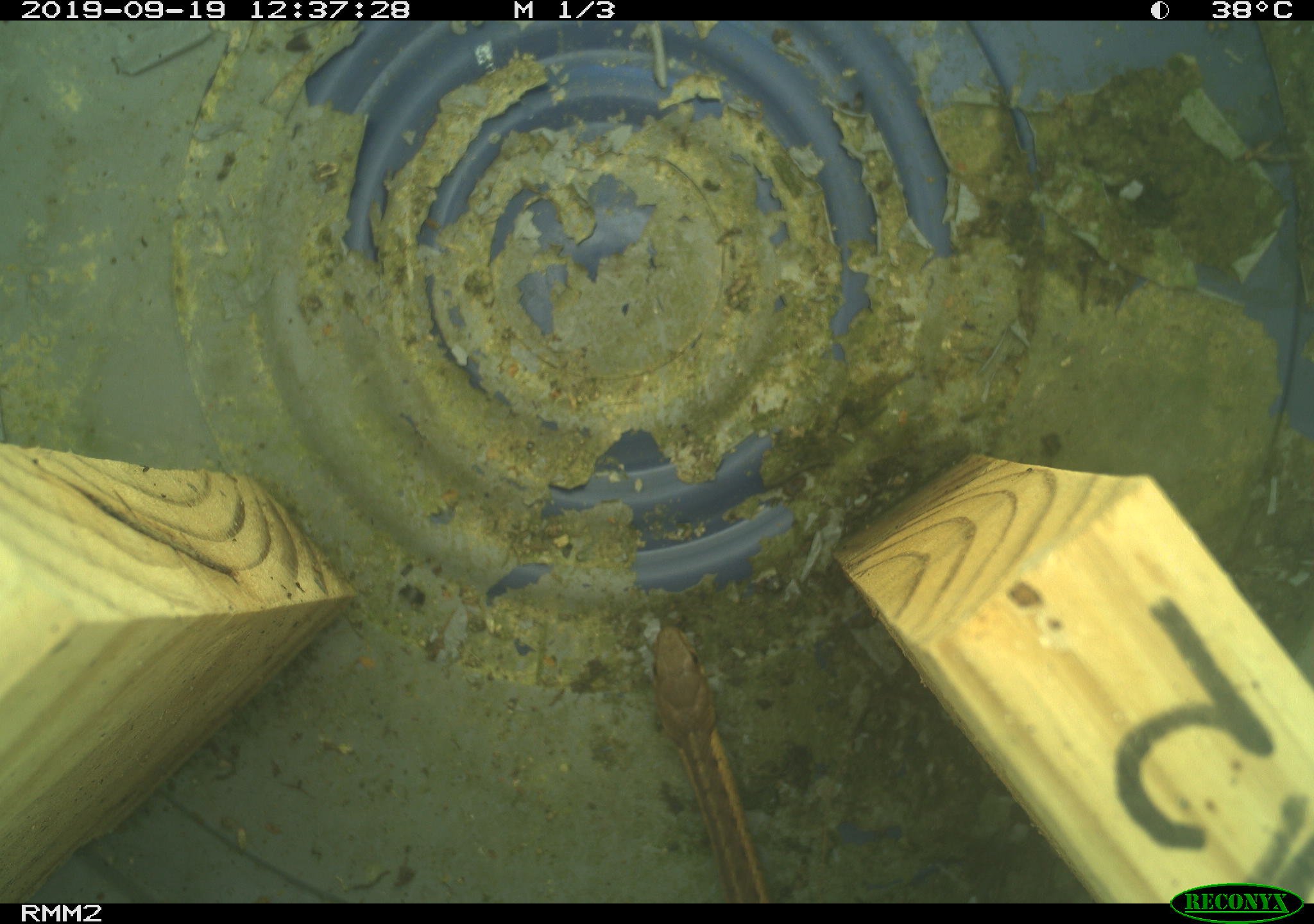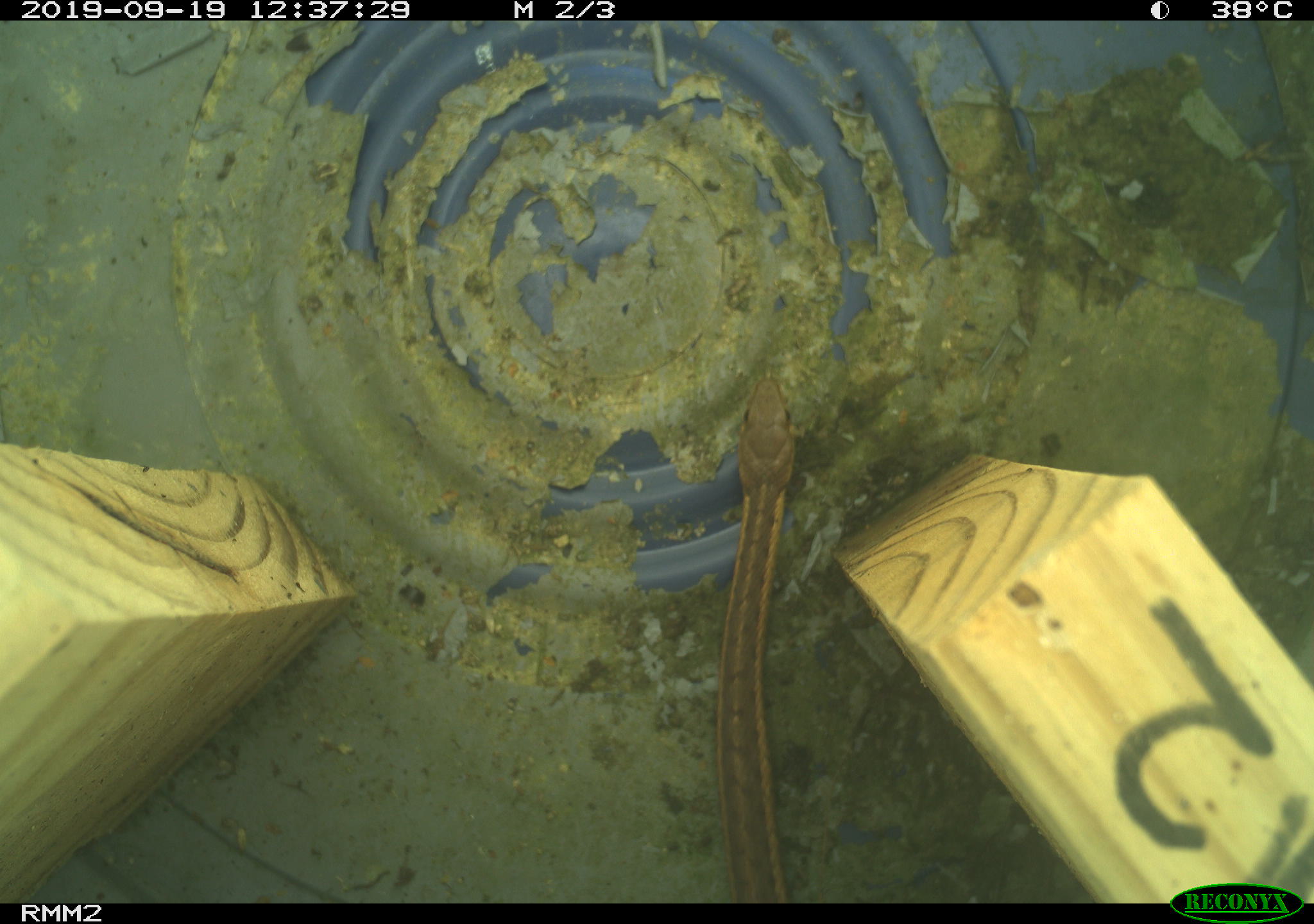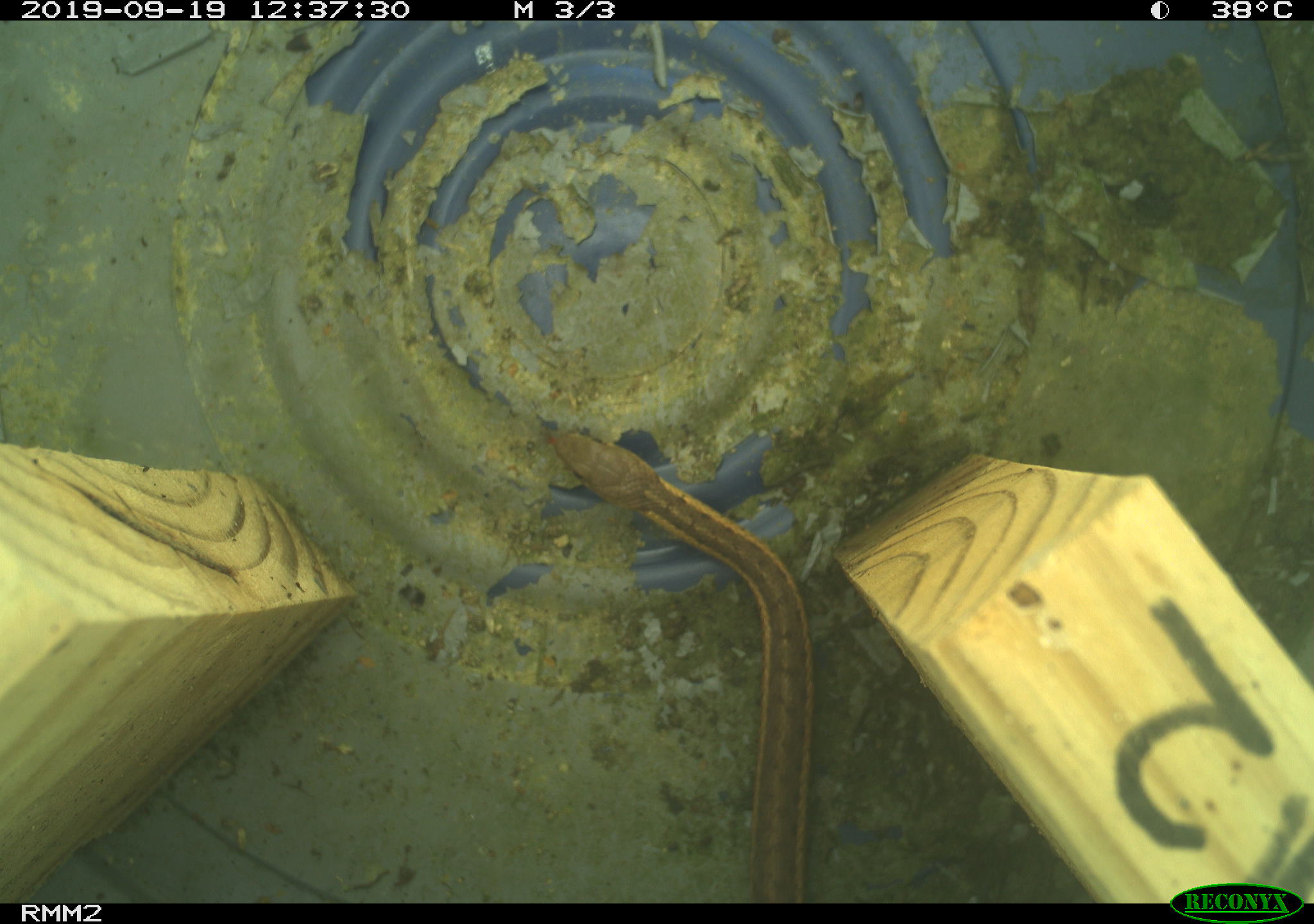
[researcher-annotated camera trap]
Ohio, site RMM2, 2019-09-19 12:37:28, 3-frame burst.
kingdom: Animalia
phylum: Chordata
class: Reptilia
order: Squamata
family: Colubridae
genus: Thamnophis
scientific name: Thamnophis sirtalis sirtalis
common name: eastern gartersnake